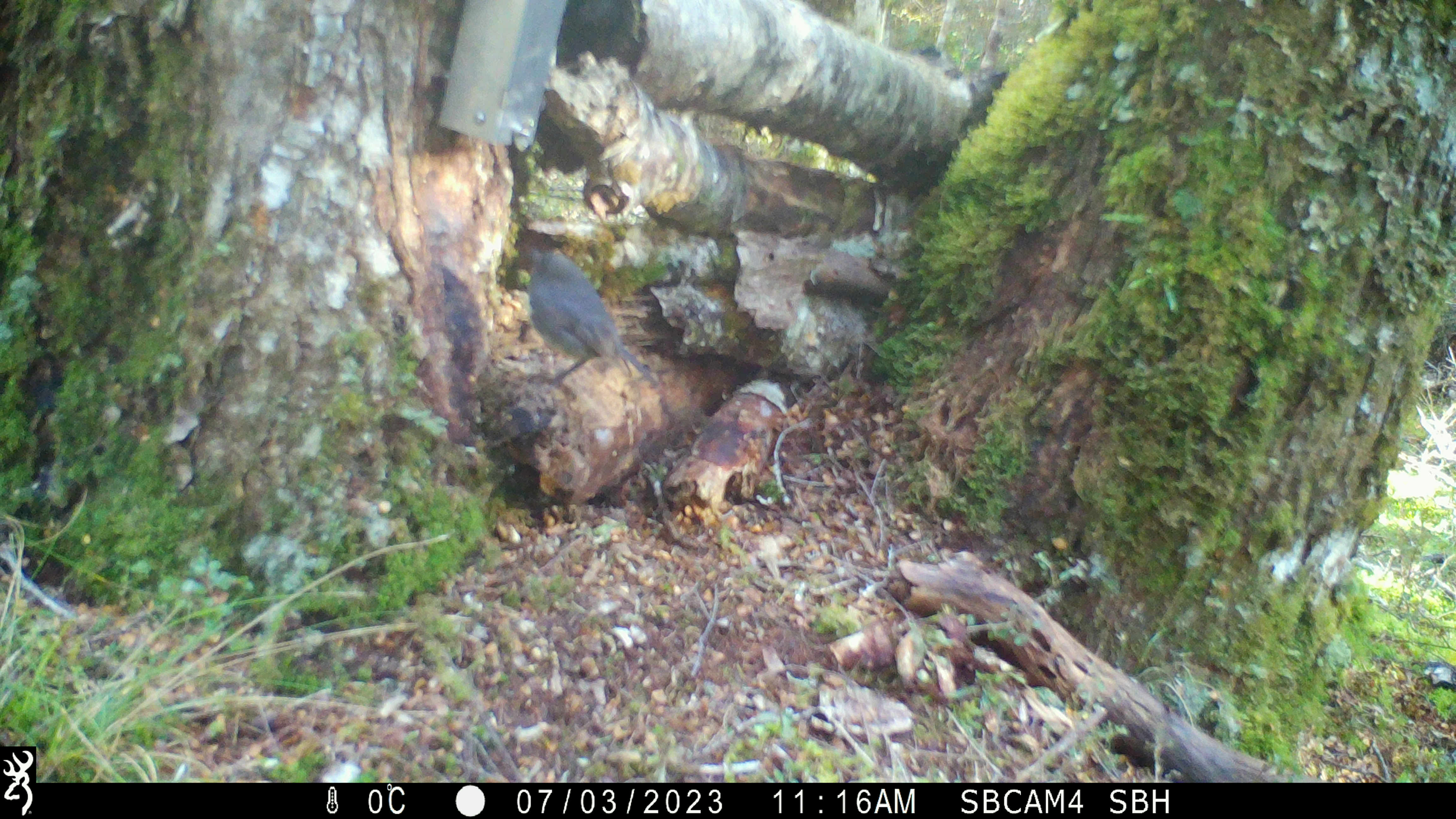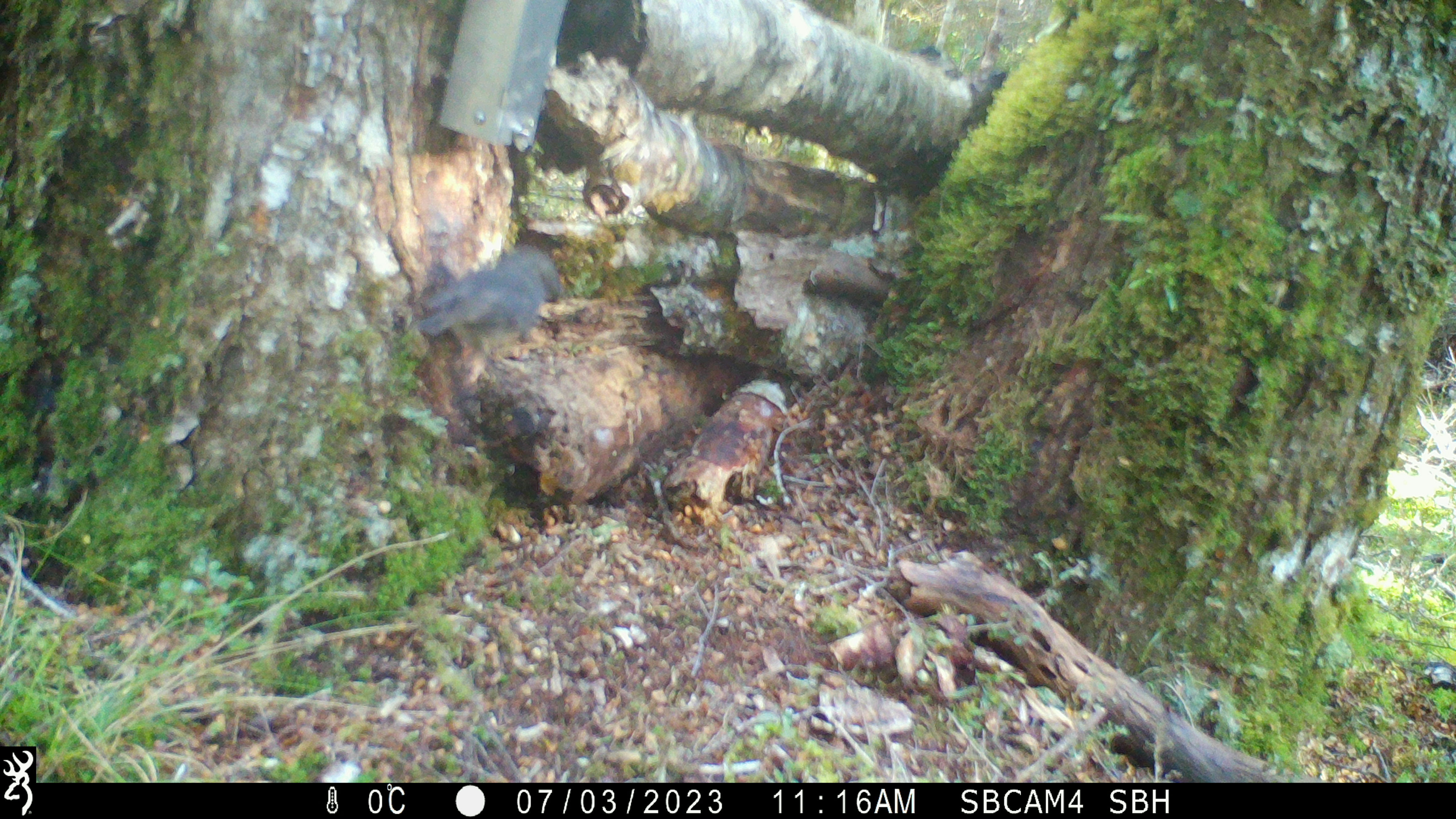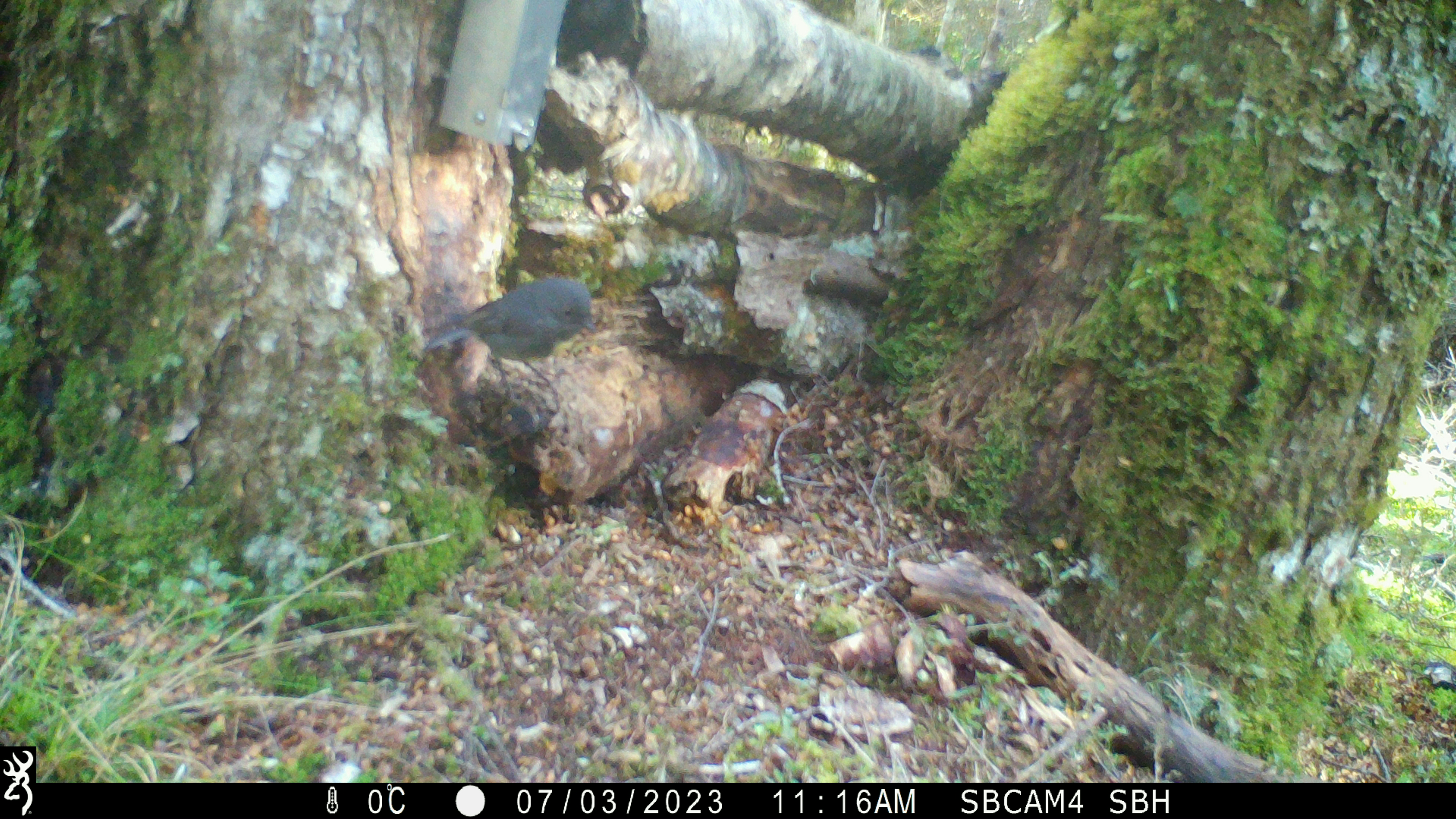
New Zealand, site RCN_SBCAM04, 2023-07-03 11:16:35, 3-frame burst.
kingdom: Animalia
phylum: Chordata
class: Aves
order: Passeriformes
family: Petroicidae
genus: Petroica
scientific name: Petroica australis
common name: new zealand robin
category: robin